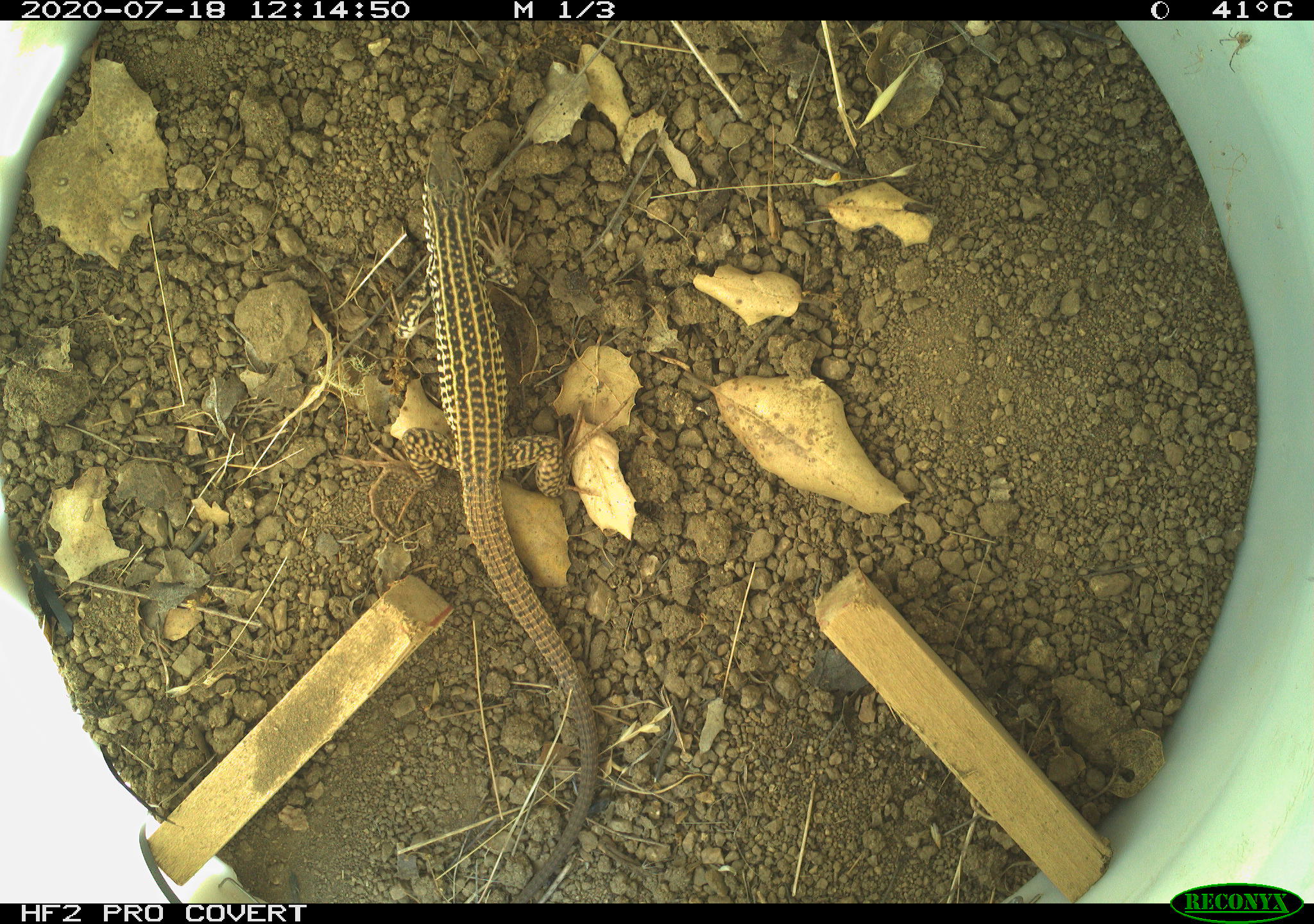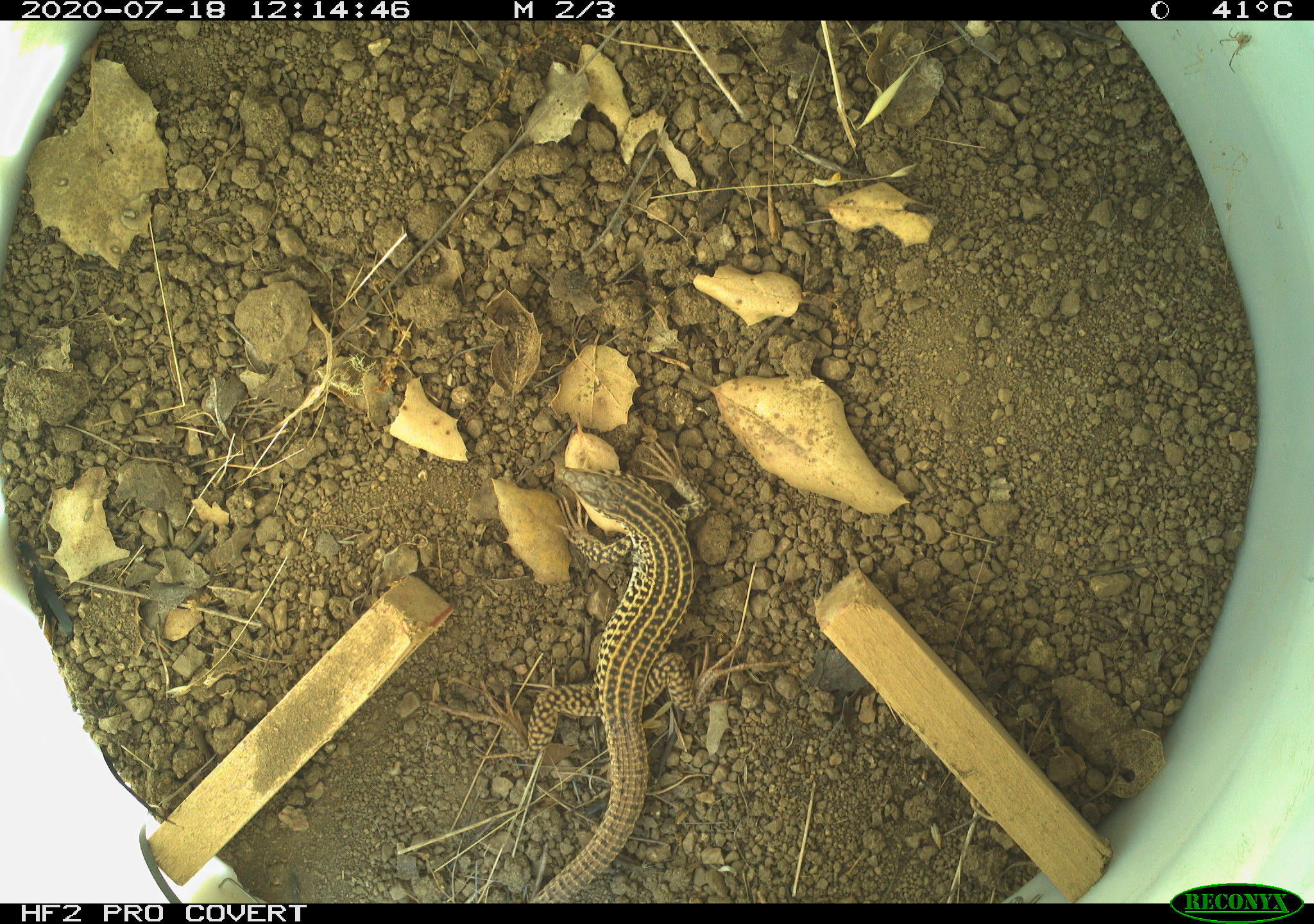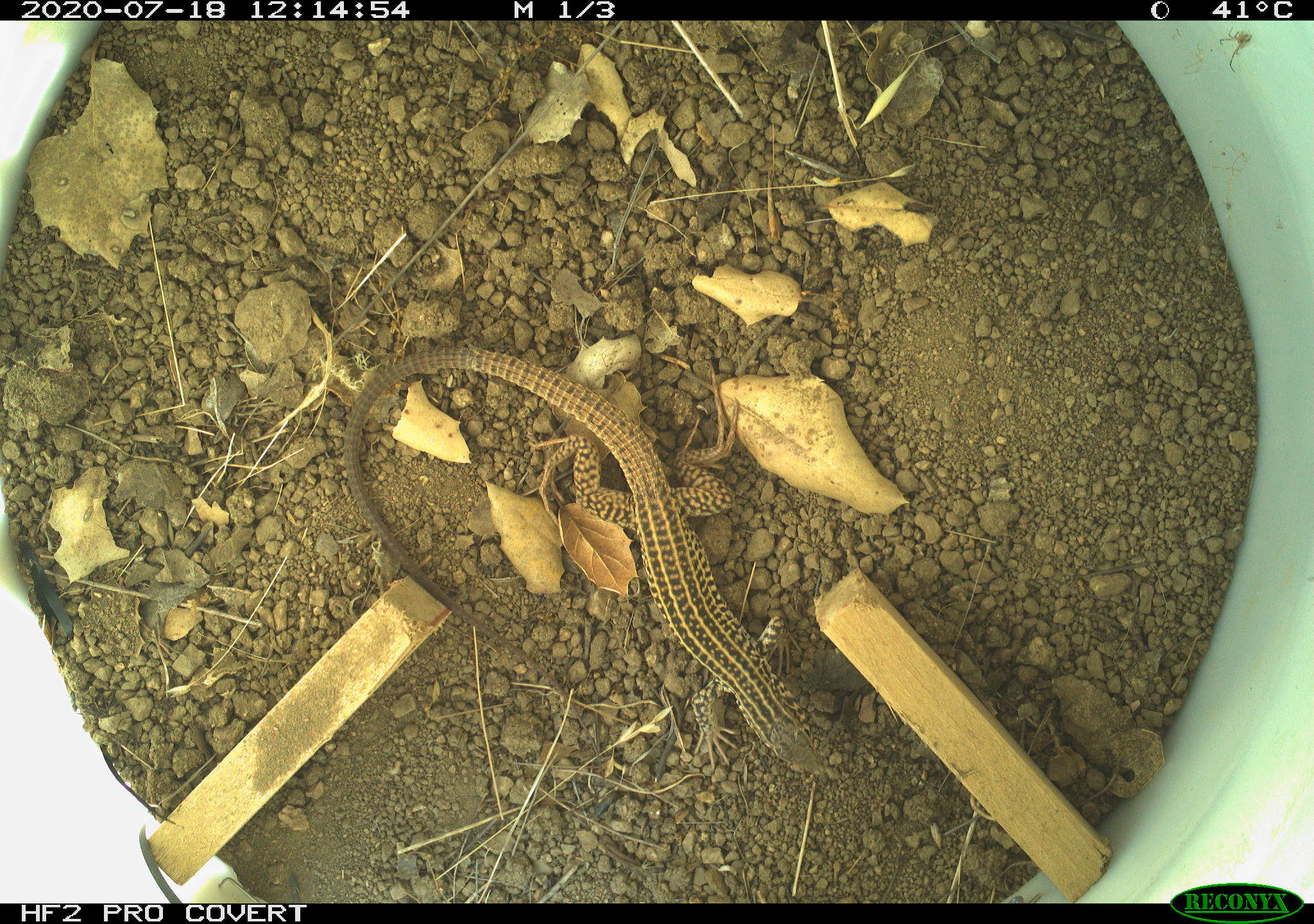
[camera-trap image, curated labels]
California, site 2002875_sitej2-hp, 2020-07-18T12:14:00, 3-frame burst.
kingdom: Animalia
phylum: Chordata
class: Reptilia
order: Squamata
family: Teiidae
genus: Aspidoscelis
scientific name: Aspidoscelis tigris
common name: western whiptail